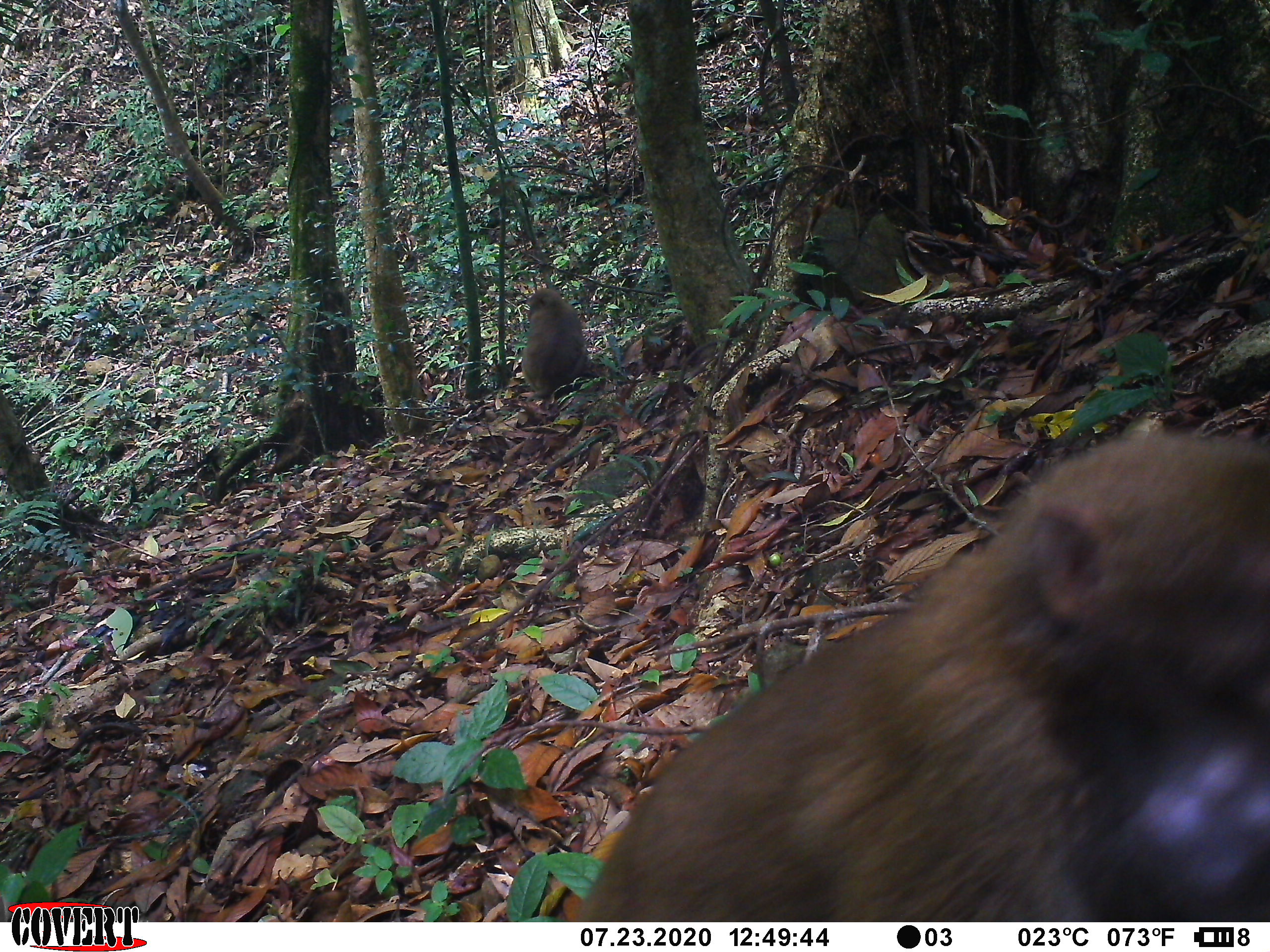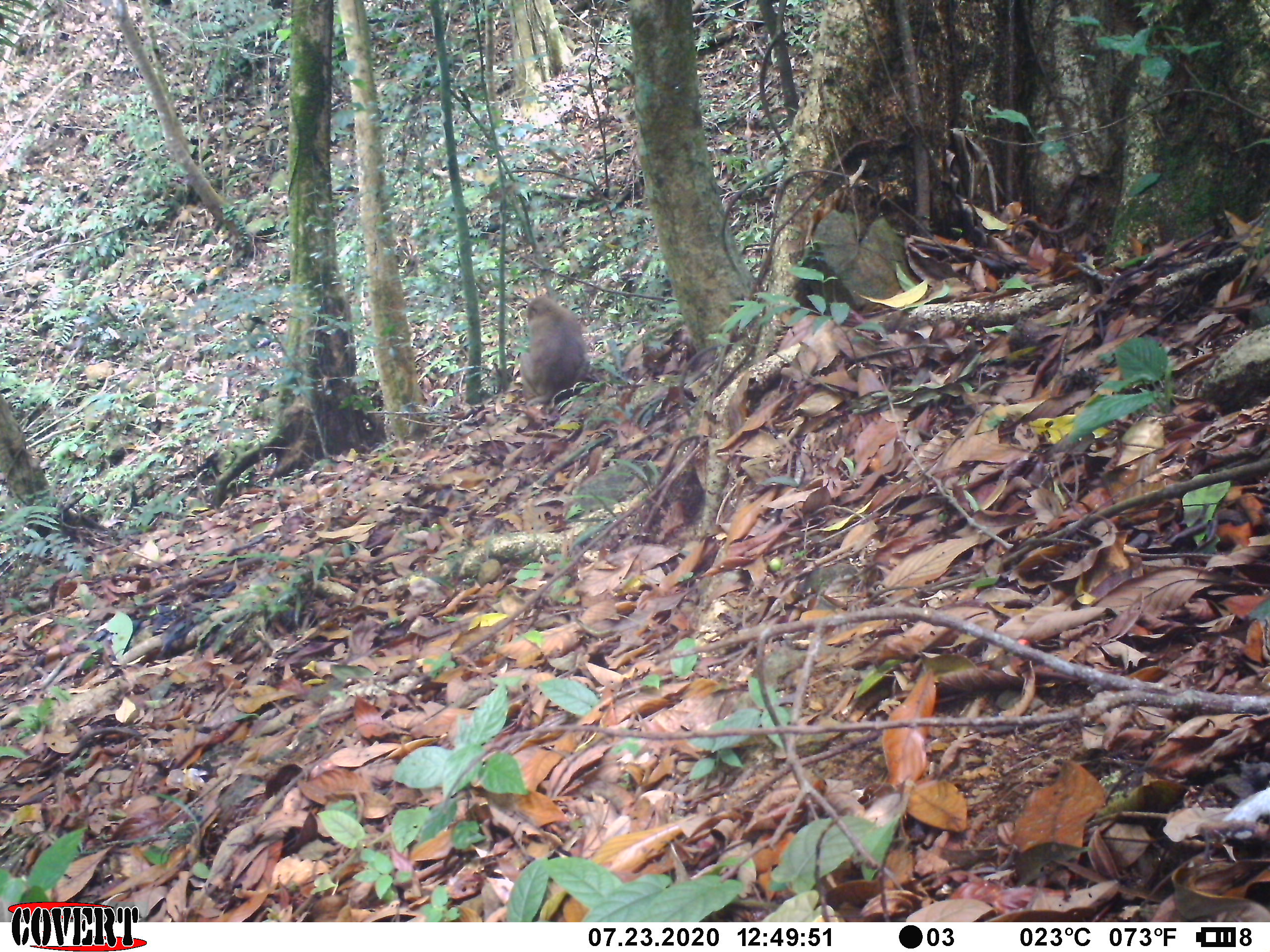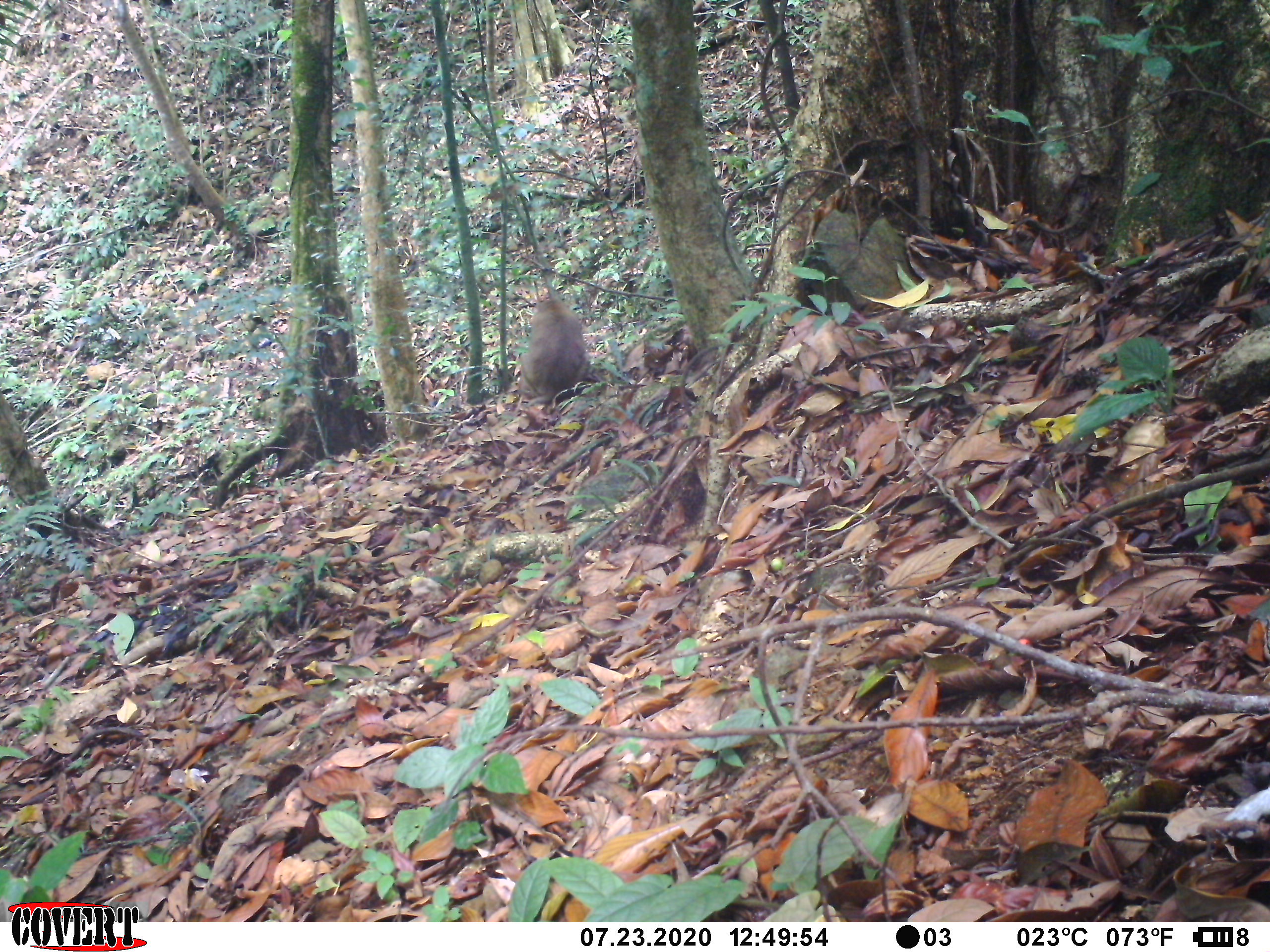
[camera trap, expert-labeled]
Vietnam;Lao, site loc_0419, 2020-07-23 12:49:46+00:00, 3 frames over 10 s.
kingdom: Animalia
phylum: Chordata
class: Mammalia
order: Primates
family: Cercopithecidae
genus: Macaca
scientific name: Macaca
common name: macaques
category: assam or rhesus macaque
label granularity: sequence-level